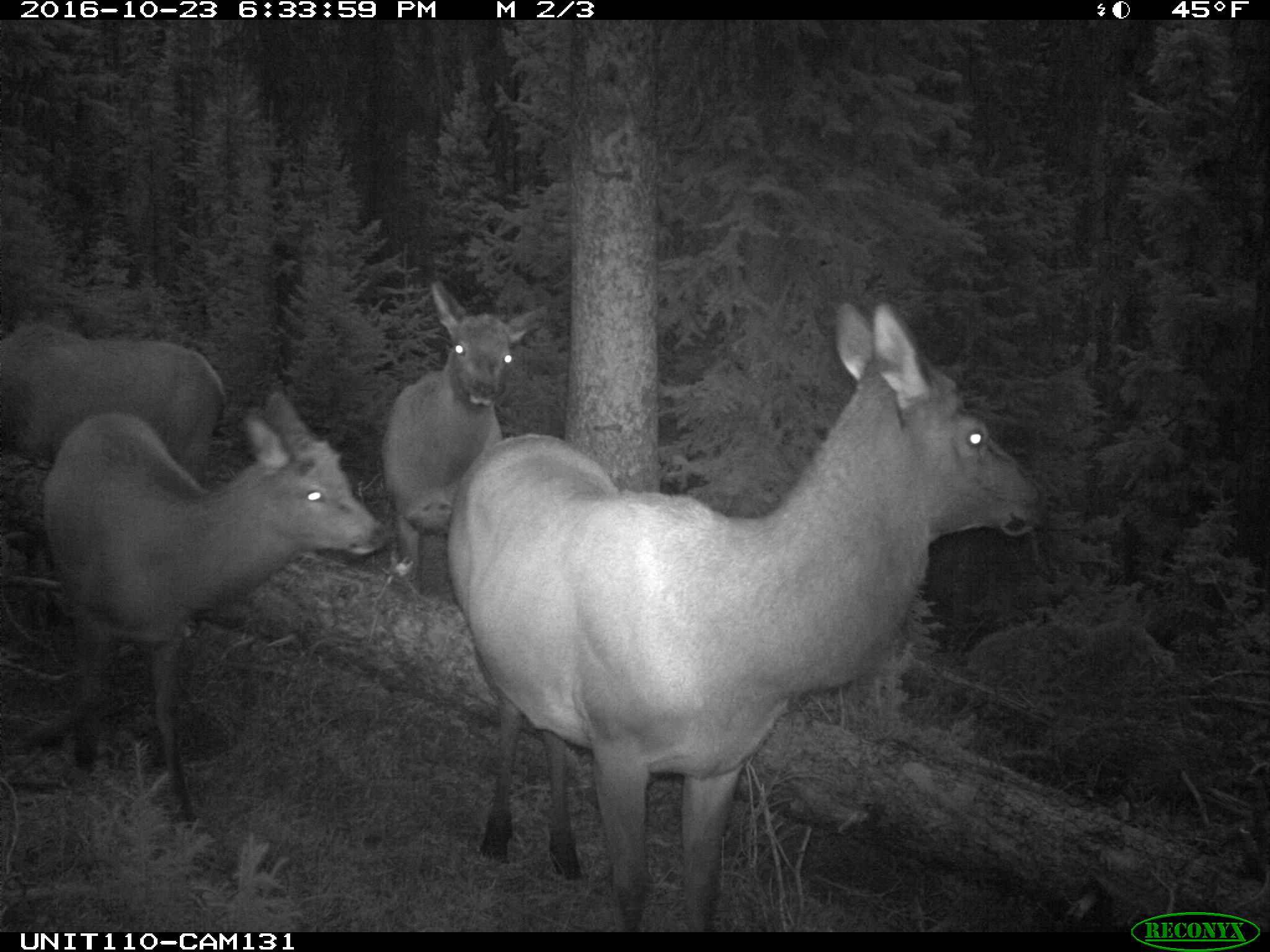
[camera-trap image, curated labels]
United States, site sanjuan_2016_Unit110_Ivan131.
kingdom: Animalia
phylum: Chordata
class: Mammalia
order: Artiodactyla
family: Cervidae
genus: Cervus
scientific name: Cervus elaphus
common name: red deer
Cervus elaphus (red deer).